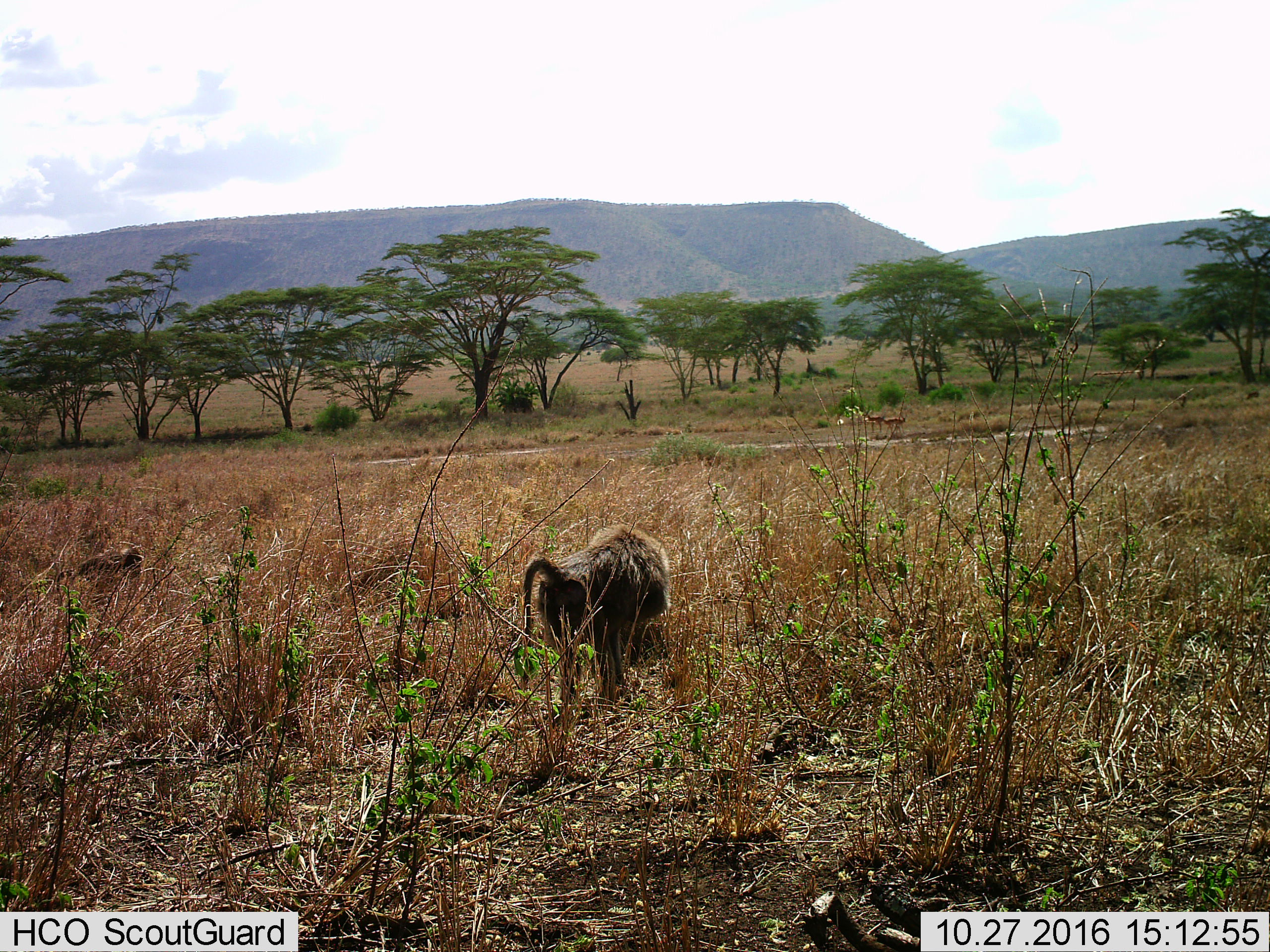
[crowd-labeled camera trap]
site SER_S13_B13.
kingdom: Animalia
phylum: Chordata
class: Mammalia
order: Primates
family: Cercopithecidae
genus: Papio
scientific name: Papio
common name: baboon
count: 2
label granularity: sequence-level